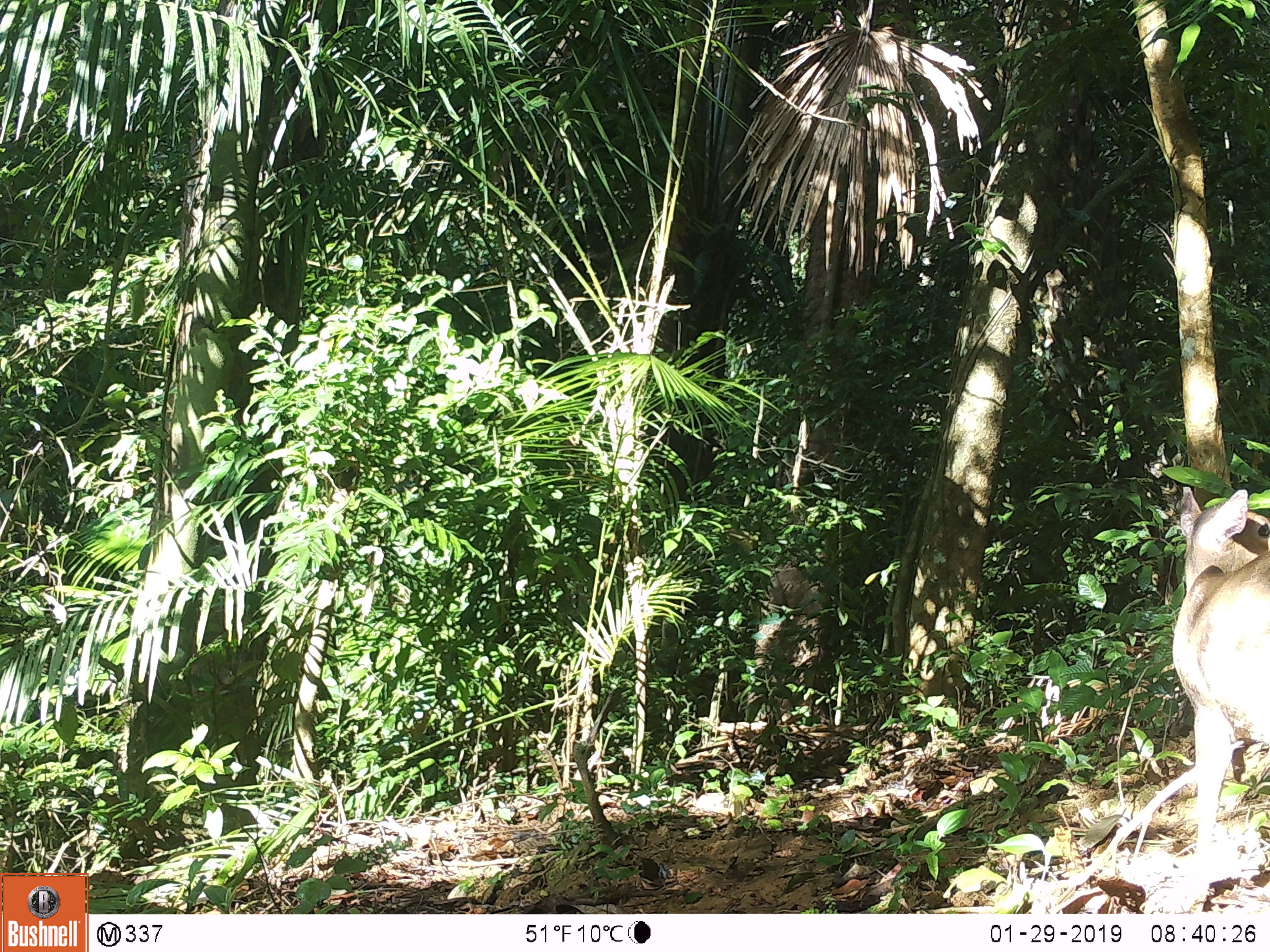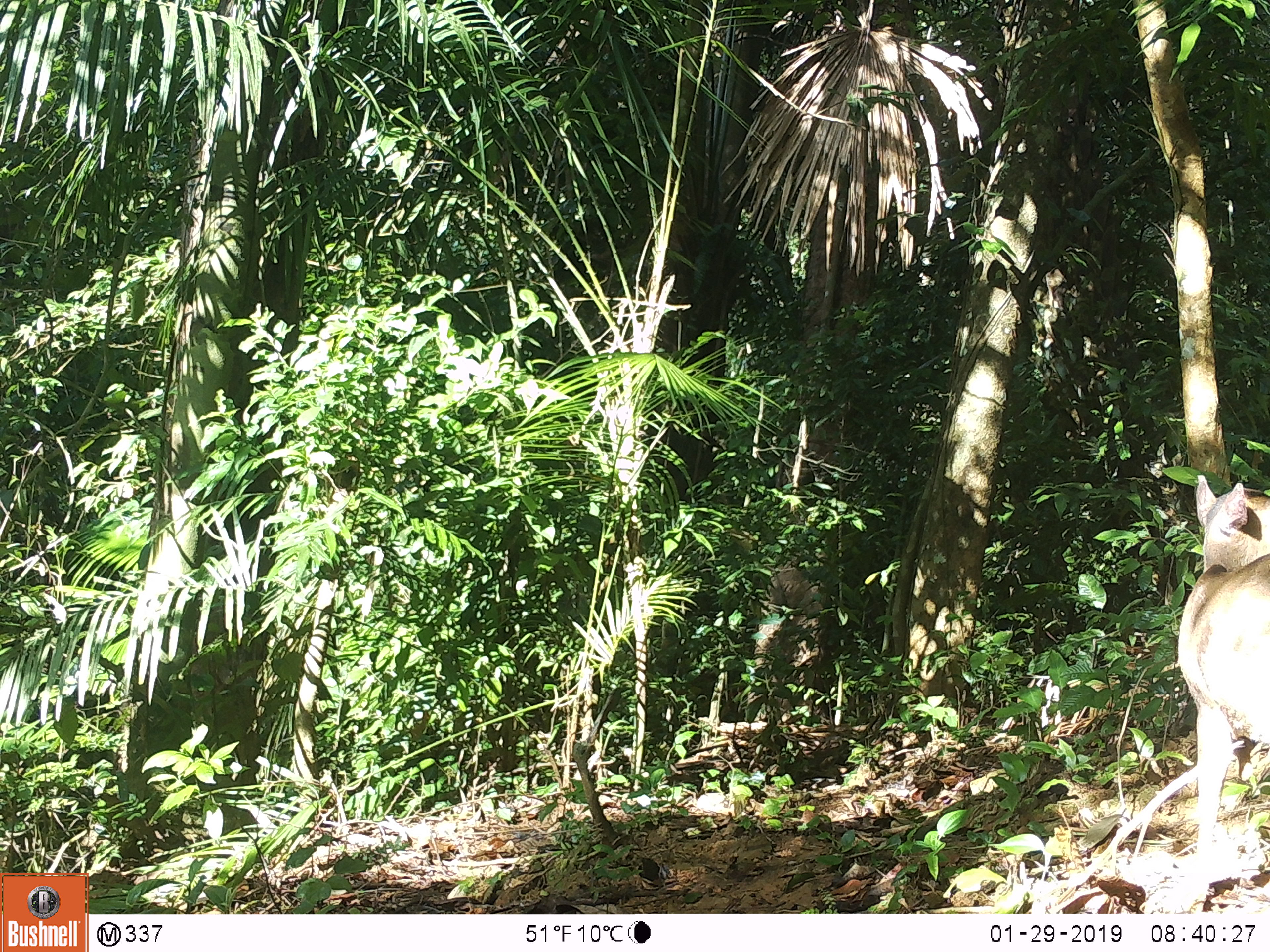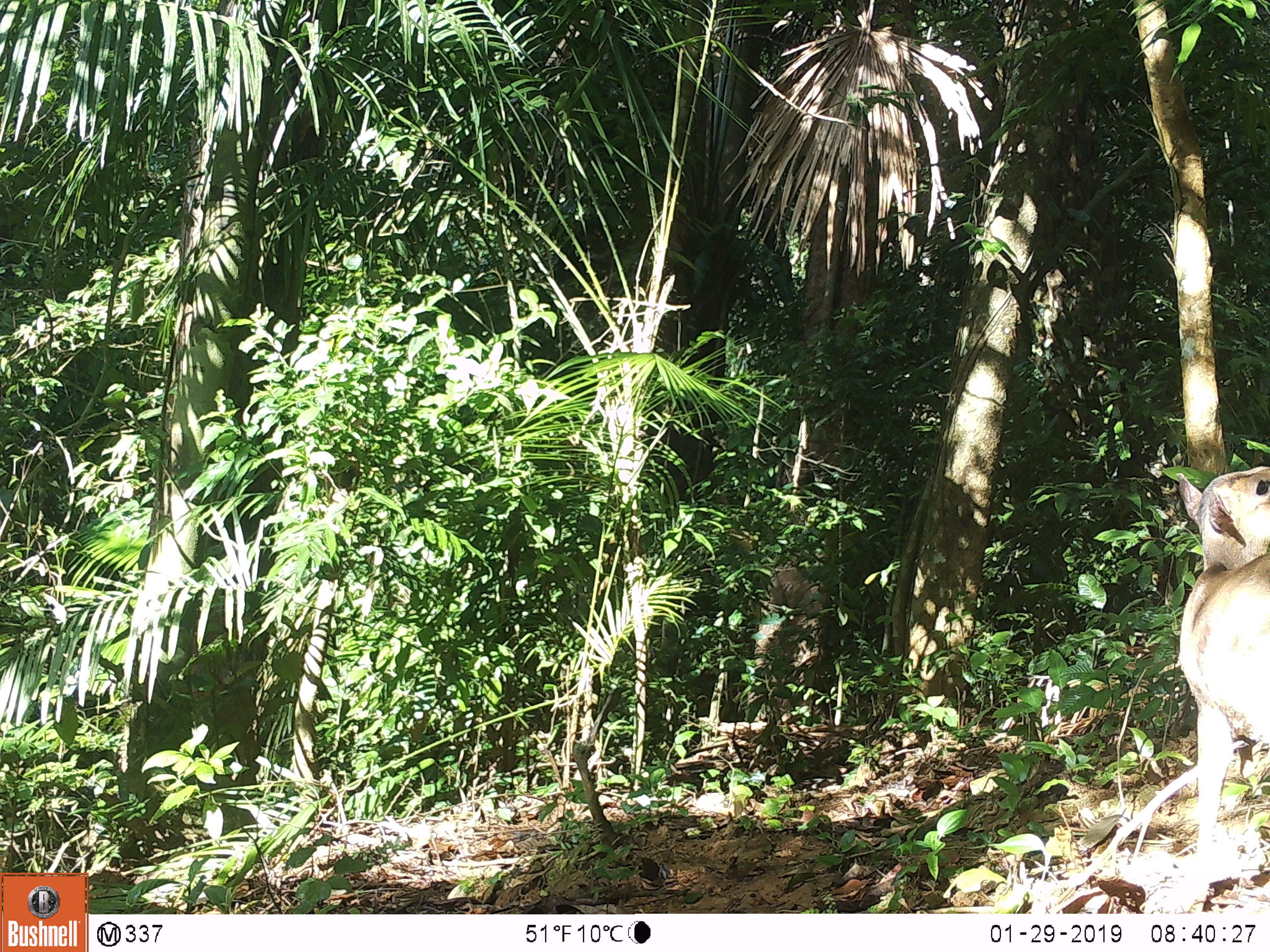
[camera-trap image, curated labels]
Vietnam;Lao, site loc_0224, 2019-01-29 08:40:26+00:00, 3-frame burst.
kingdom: Animalia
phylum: Chordata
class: Mammalia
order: Artiodactyla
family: Cervidae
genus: Muntiacus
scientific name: Muntiacus vuquangensis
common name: large-antlered muntjac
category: large antlered muntjac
Large antlered muntjac (large-antlered muntjac) (Muntiacus vuquangensis). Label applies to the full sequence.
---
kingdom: Animalia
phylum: Chordata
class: Mammalia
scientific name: Mammalia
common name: mammal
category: unidentified mammal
Unidentified mammal (mammal) (Mammalia). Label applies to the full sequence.